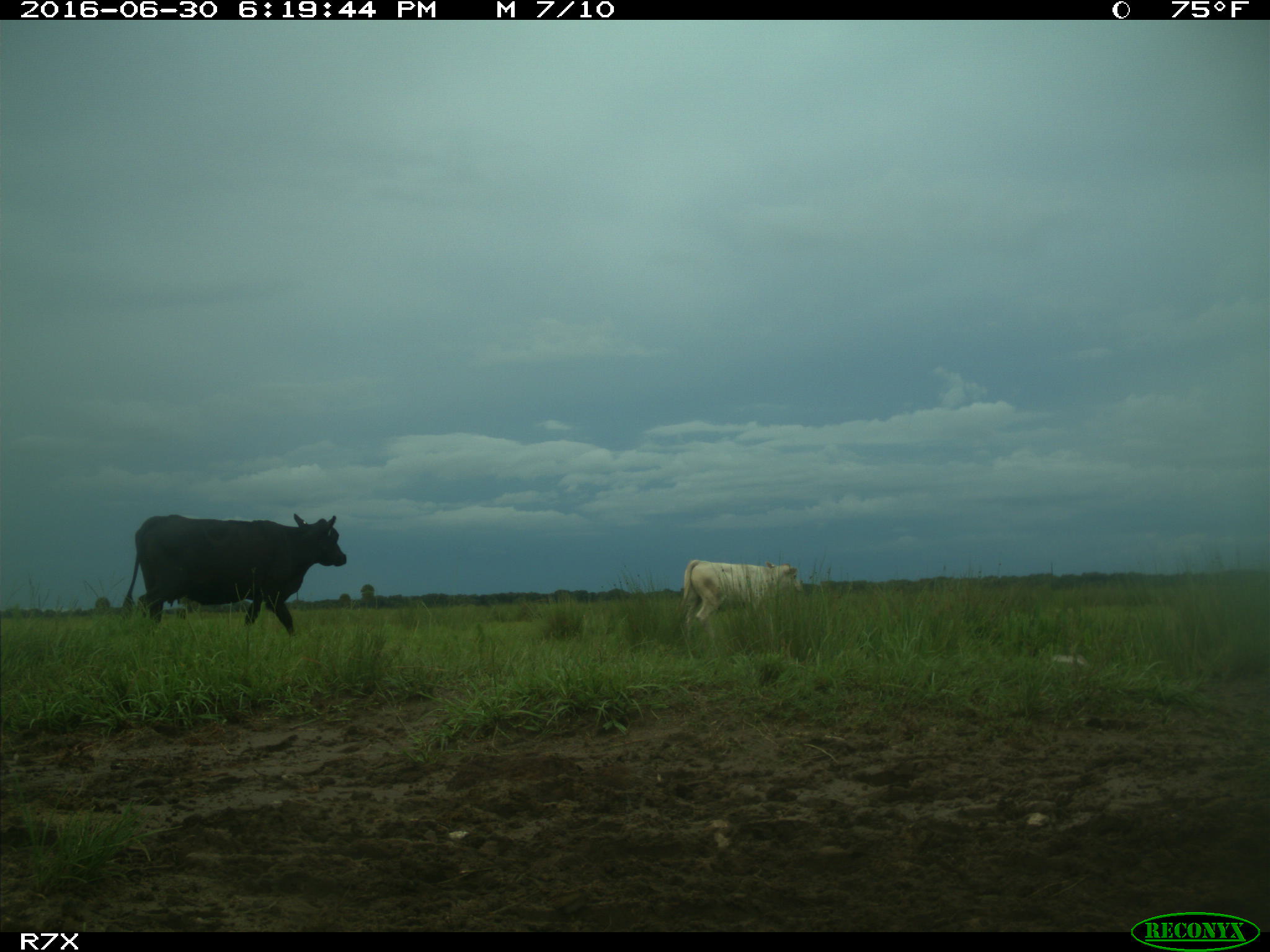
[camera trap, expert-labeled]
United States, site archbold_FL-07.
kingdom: Animalia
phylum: Chordata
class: Mammalia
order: Artiodactyla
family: Bovidae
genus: Bos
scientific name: Bos taurus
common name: domestic cow